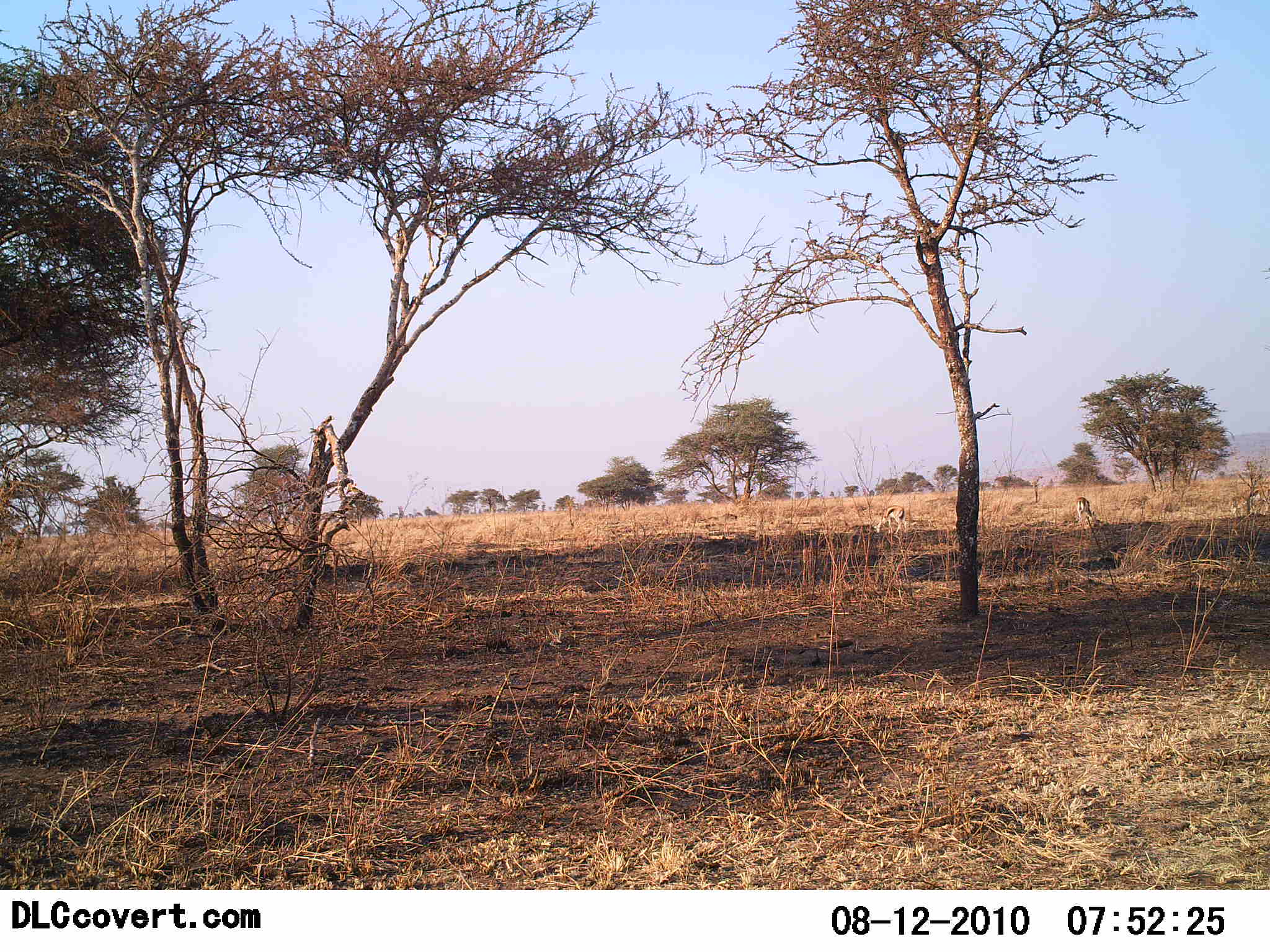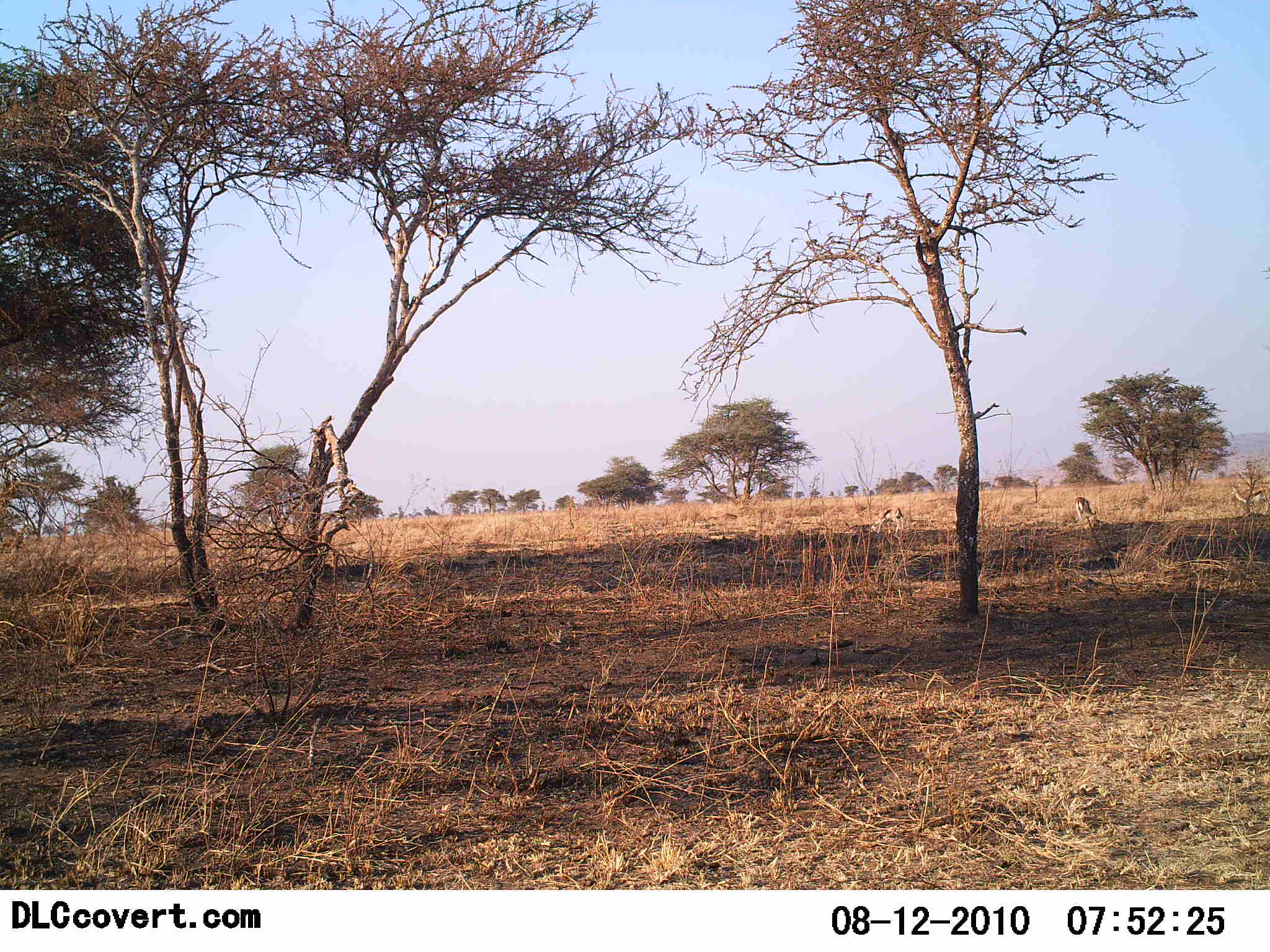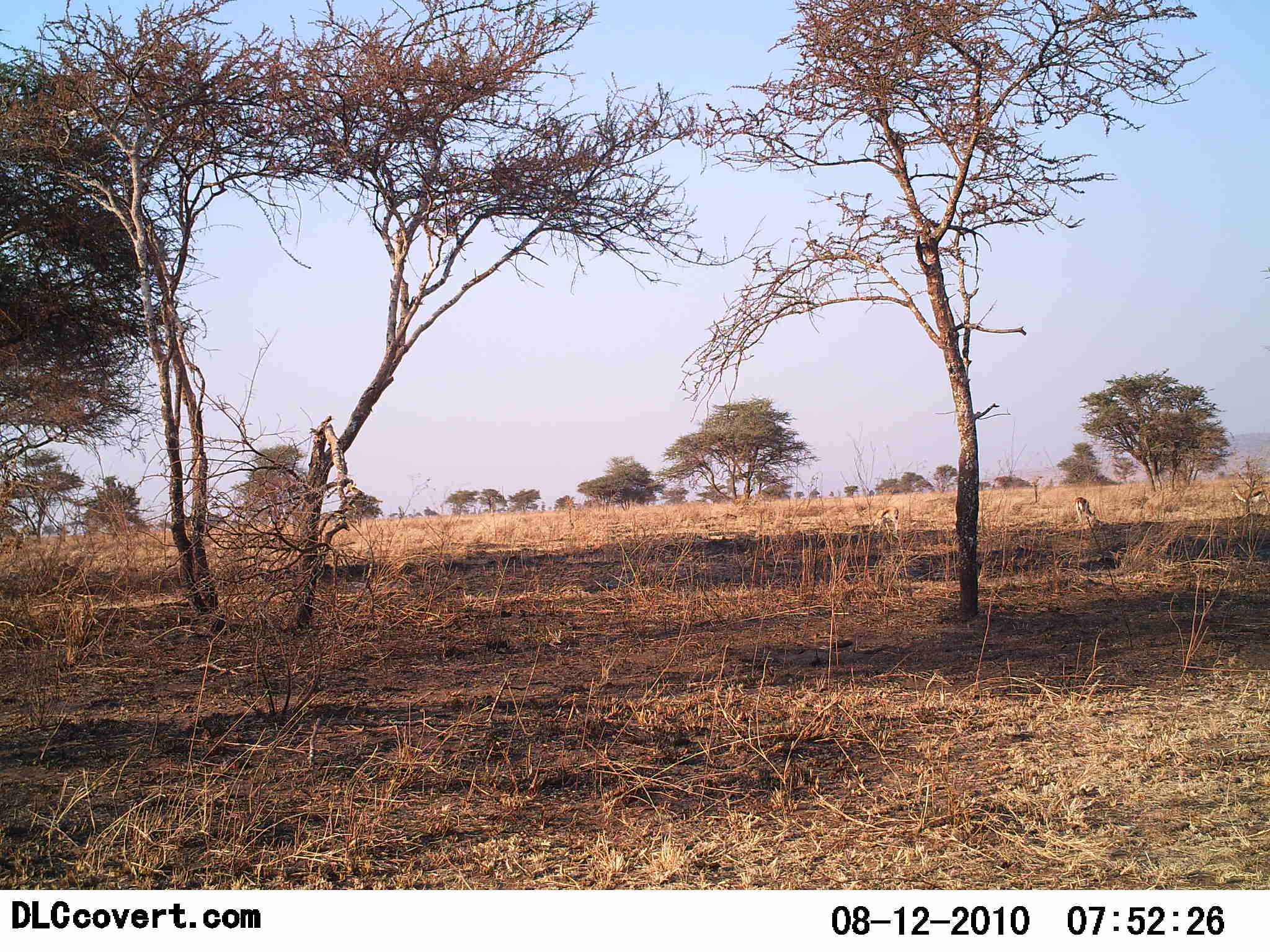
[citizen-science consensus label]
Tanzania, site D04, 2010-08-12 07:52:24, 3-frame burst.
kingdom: Animalia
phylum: Chordata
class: Mammalia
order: Artiodactyla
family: Bovidae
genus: Eudorcas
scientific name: Eudorcas thomsonii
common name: thomson's gazelle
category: gazellethomsons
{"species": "gazellethomsons (thomson's gazelle) (Eudorcas thomsonii)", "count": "3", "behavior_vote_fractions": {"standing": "54%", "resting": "0%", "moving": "8%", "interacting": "0%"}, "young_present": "0%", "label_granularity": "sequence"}